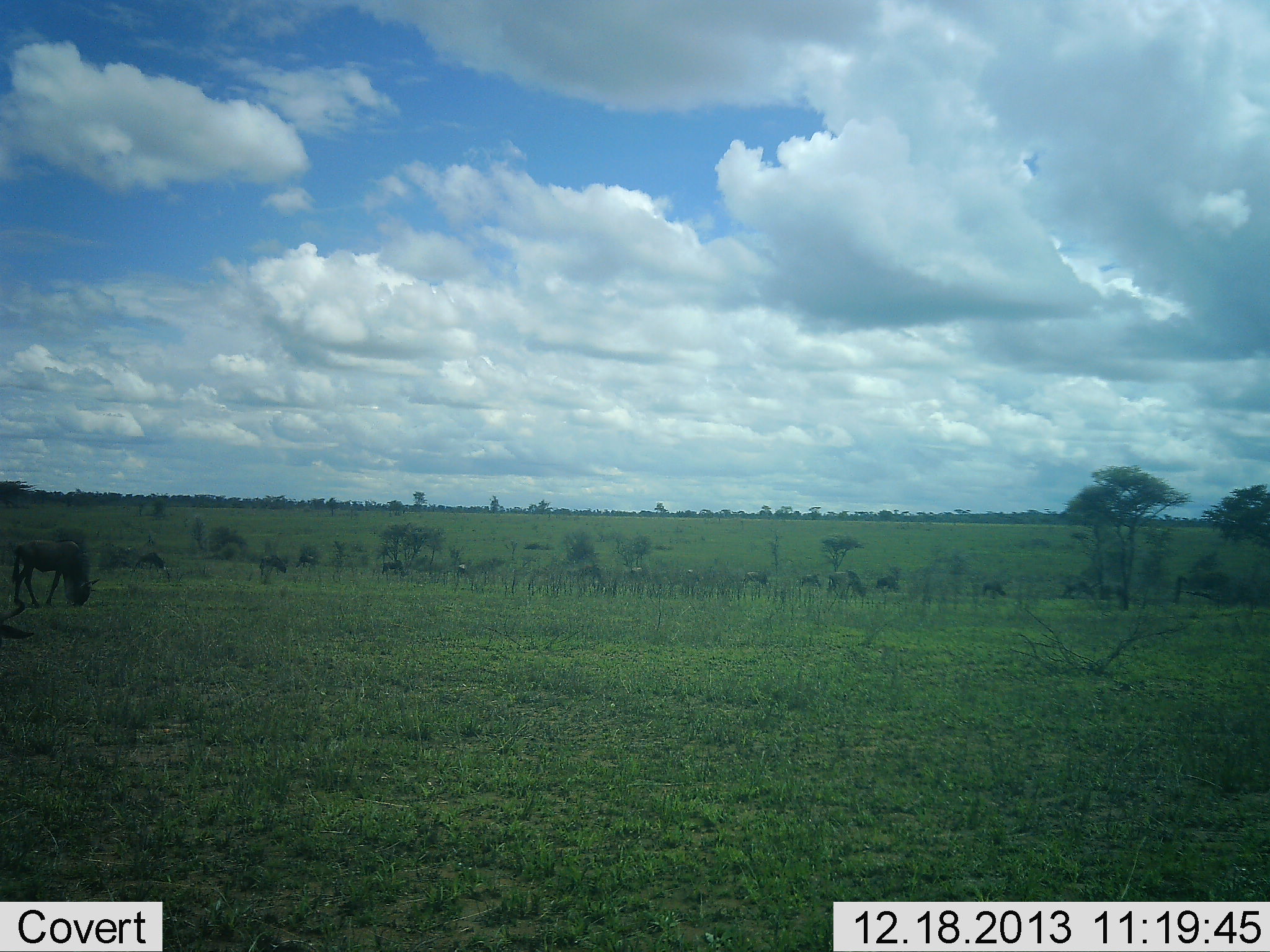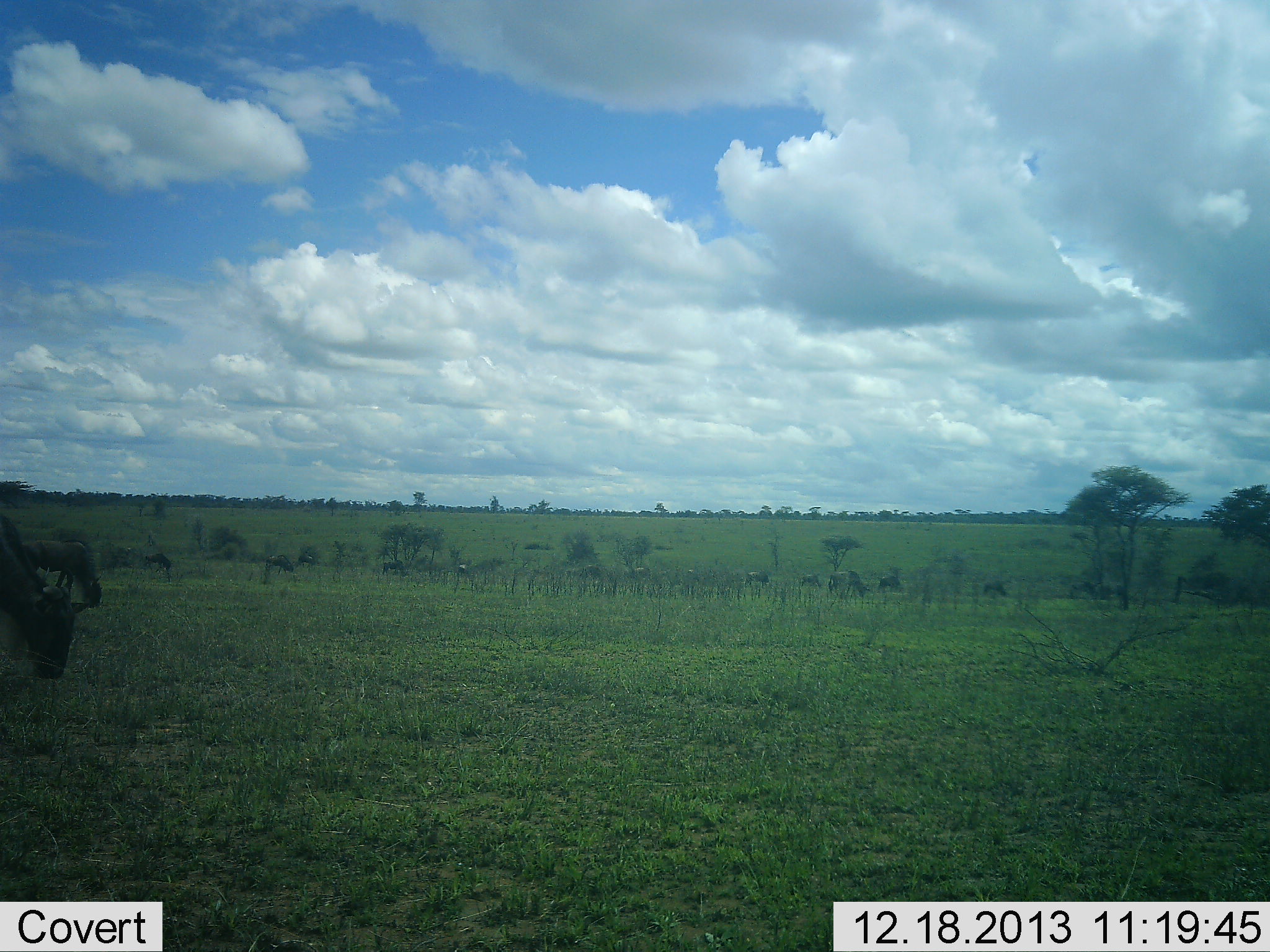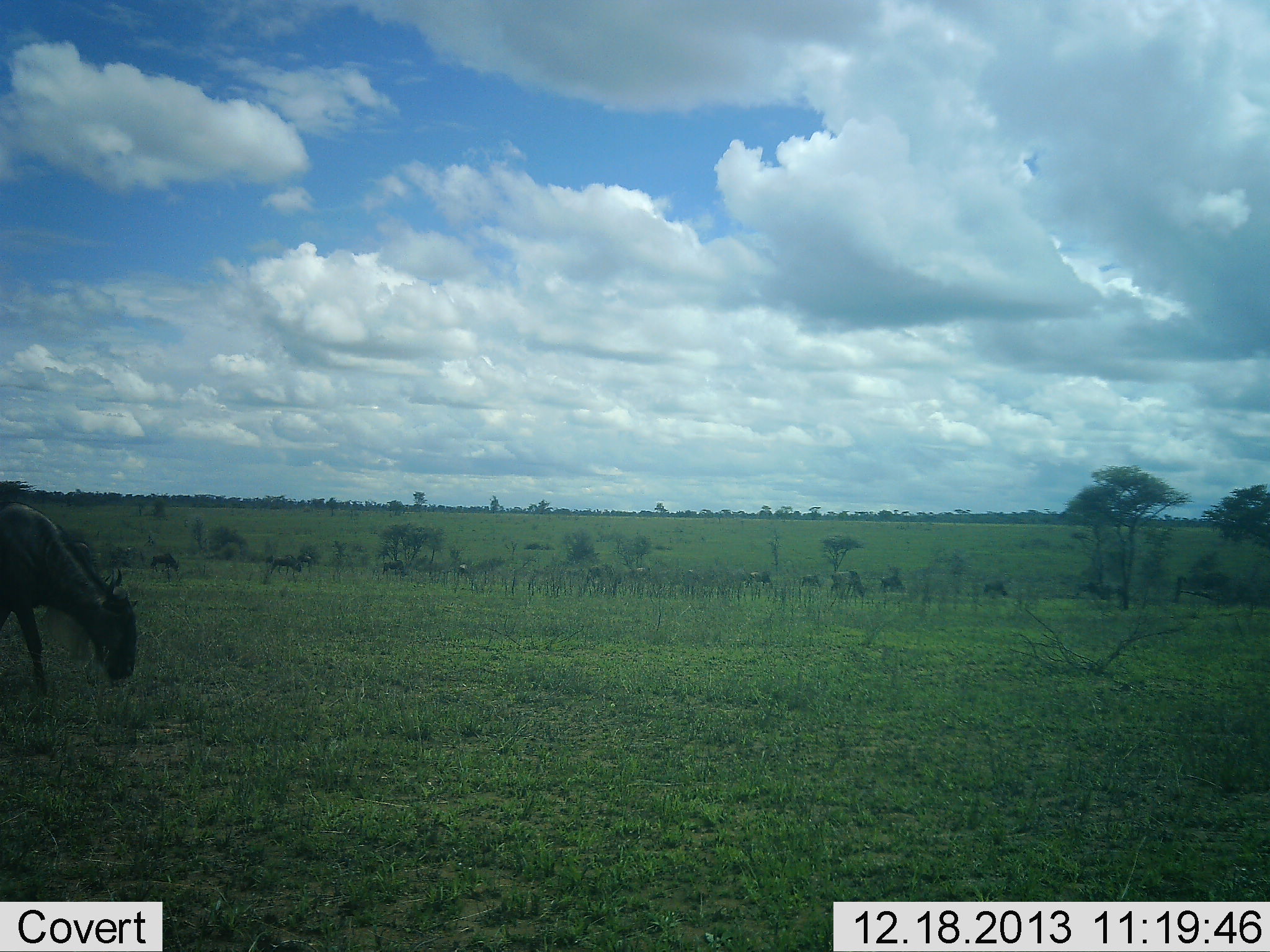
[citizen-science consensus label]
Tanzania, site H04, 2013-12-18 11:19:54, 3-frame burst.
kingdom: Animalia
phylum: Chordata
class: Mammalia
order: Artiodactyla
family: Bovidae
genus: Connochaetes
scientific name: Connochaetes taurinus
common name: blue wildebeest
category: wildebeest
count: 11-50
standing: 30%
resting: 0%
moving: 70%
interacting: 0%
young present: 0%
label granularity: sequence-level